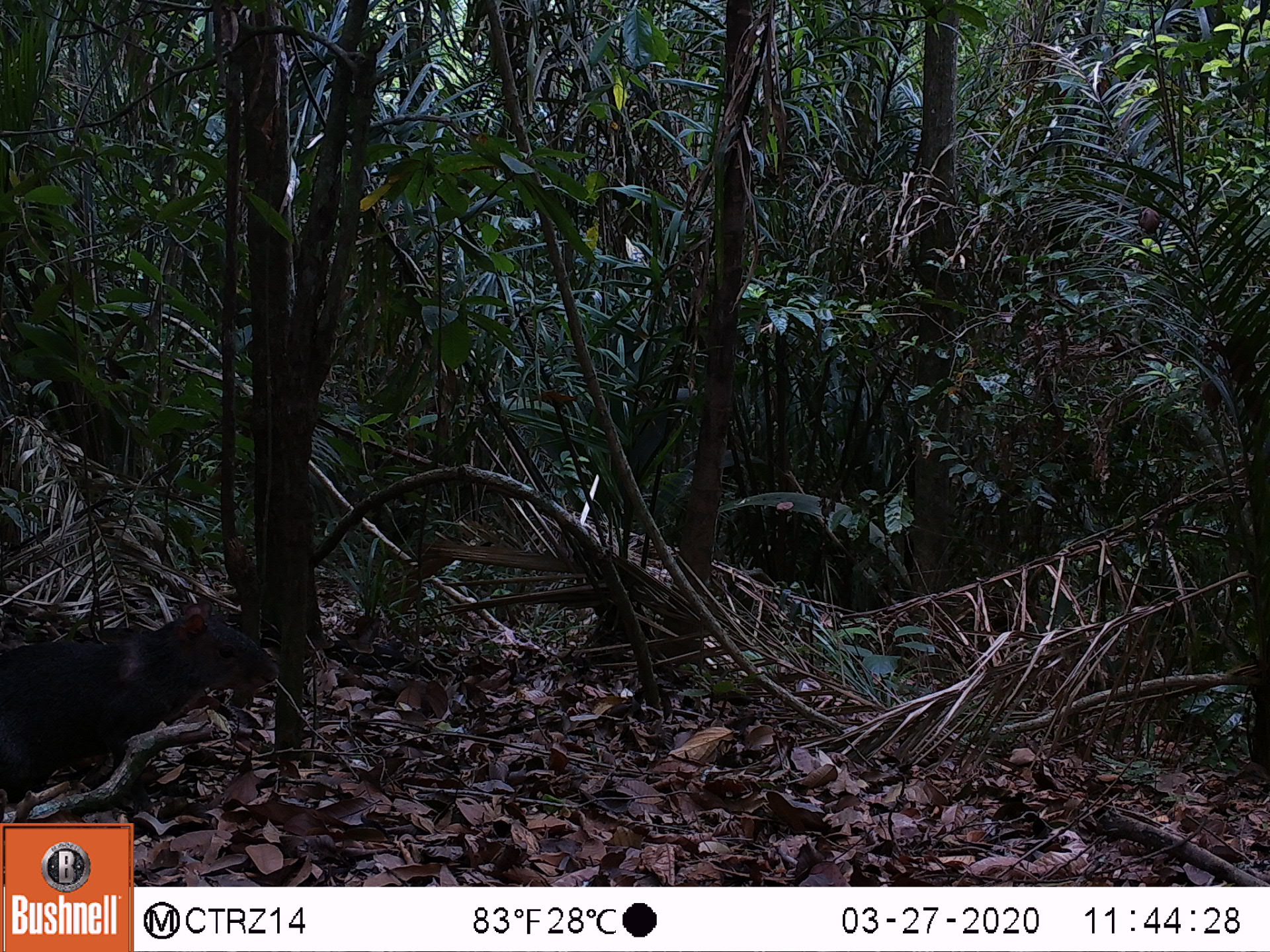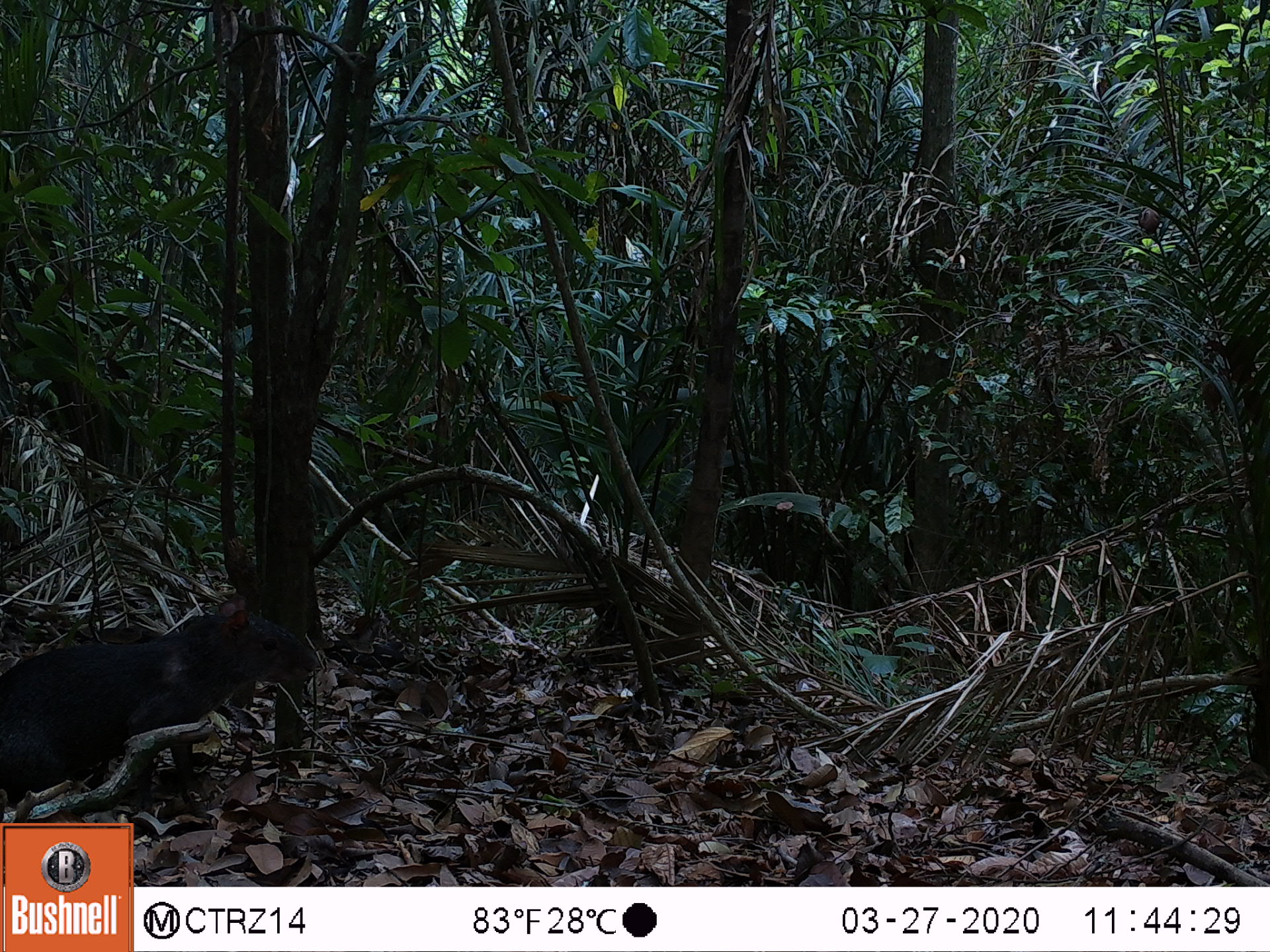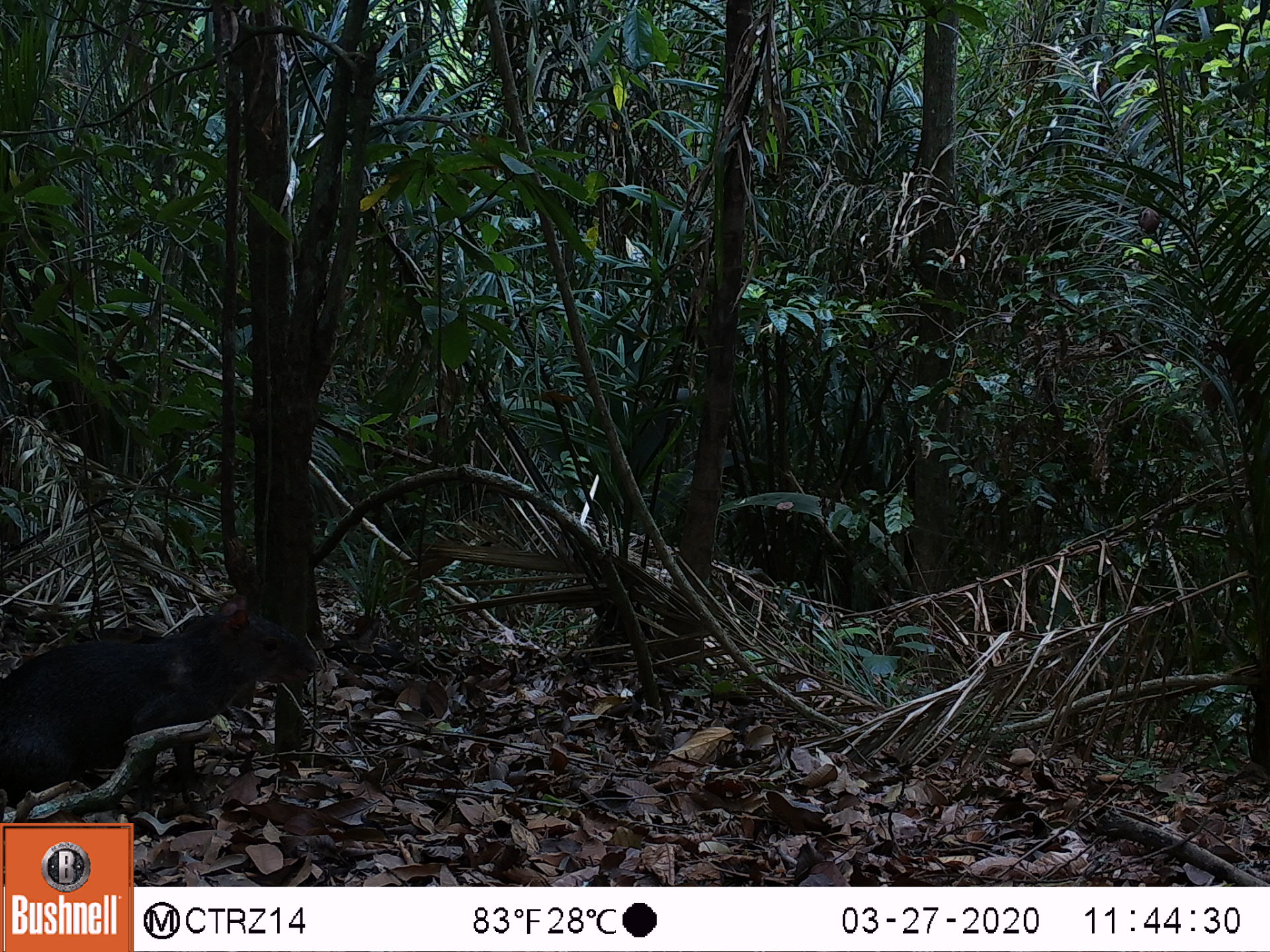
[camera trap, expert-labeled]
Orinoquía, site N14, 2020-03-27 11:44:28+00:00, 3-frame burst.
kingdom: Animalia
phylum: Chordata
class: Mammalia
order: Rodentia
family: Dasyproctidae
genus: Dasyprocta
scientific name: Dasyprocta fuliginosa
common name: black agouti